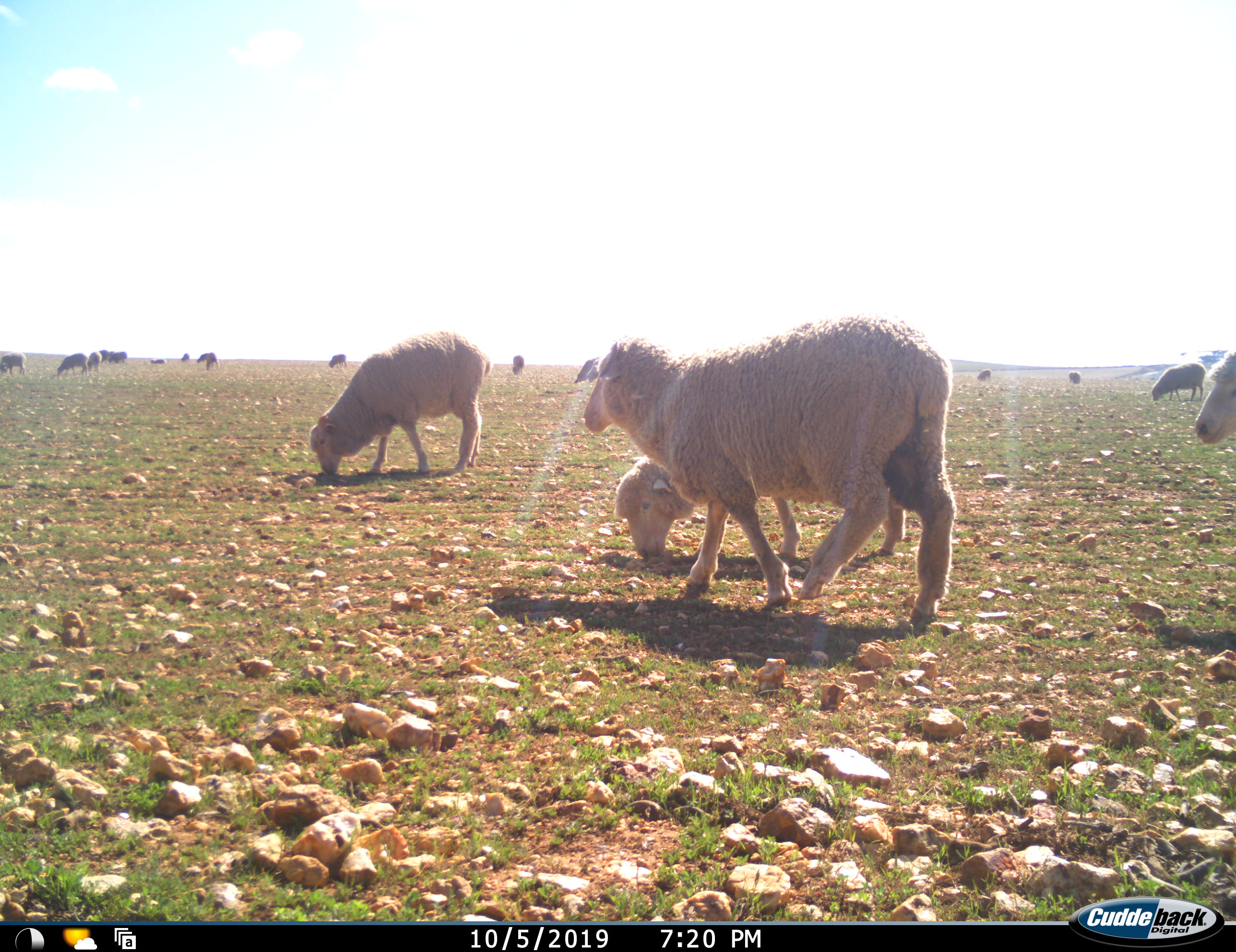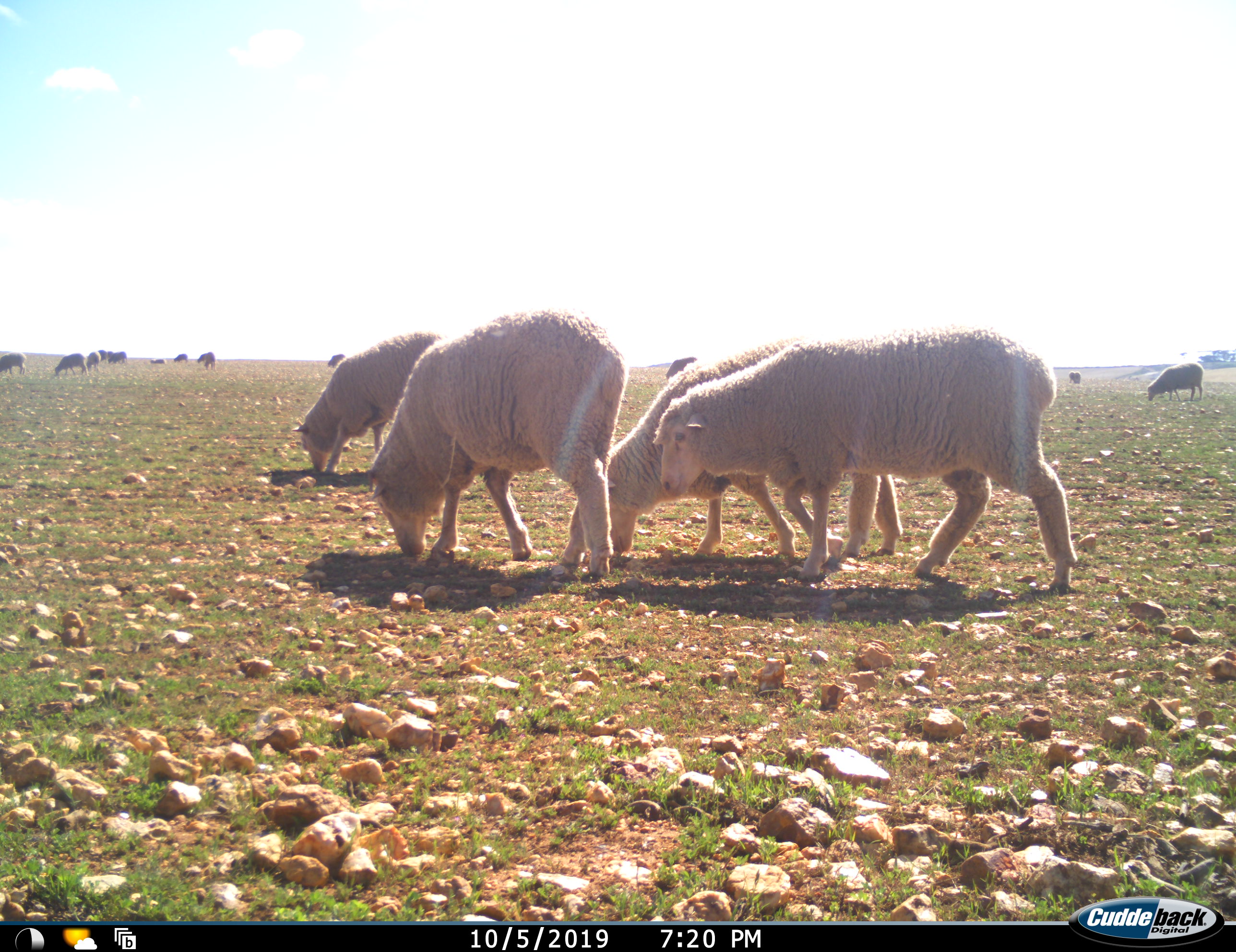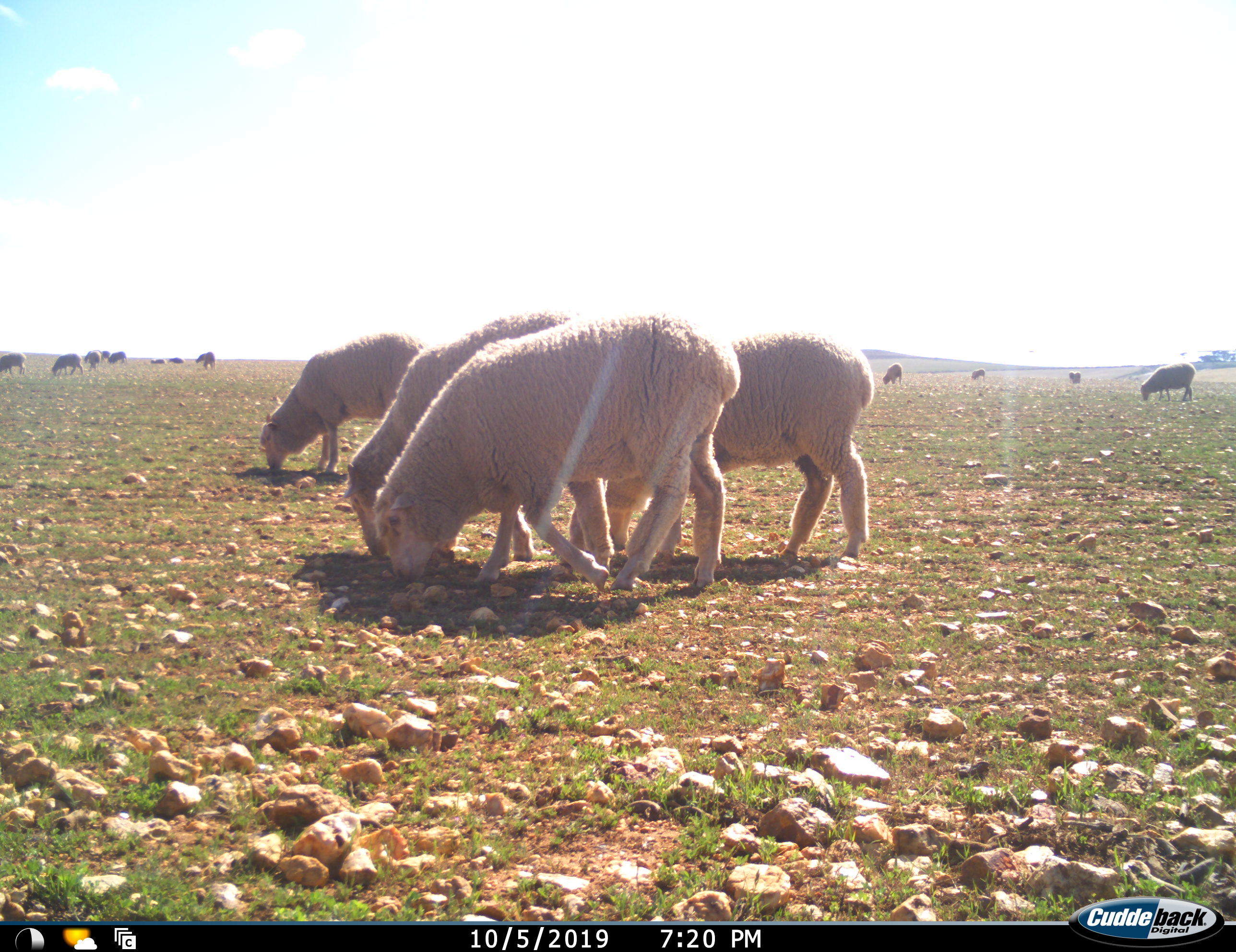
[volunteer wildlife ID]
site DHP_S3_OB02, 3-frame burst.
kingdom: Animalia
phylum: Chordata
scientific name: Vertebrata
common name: domestic animal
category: domesticanimal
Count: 11-50.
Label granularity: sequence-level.